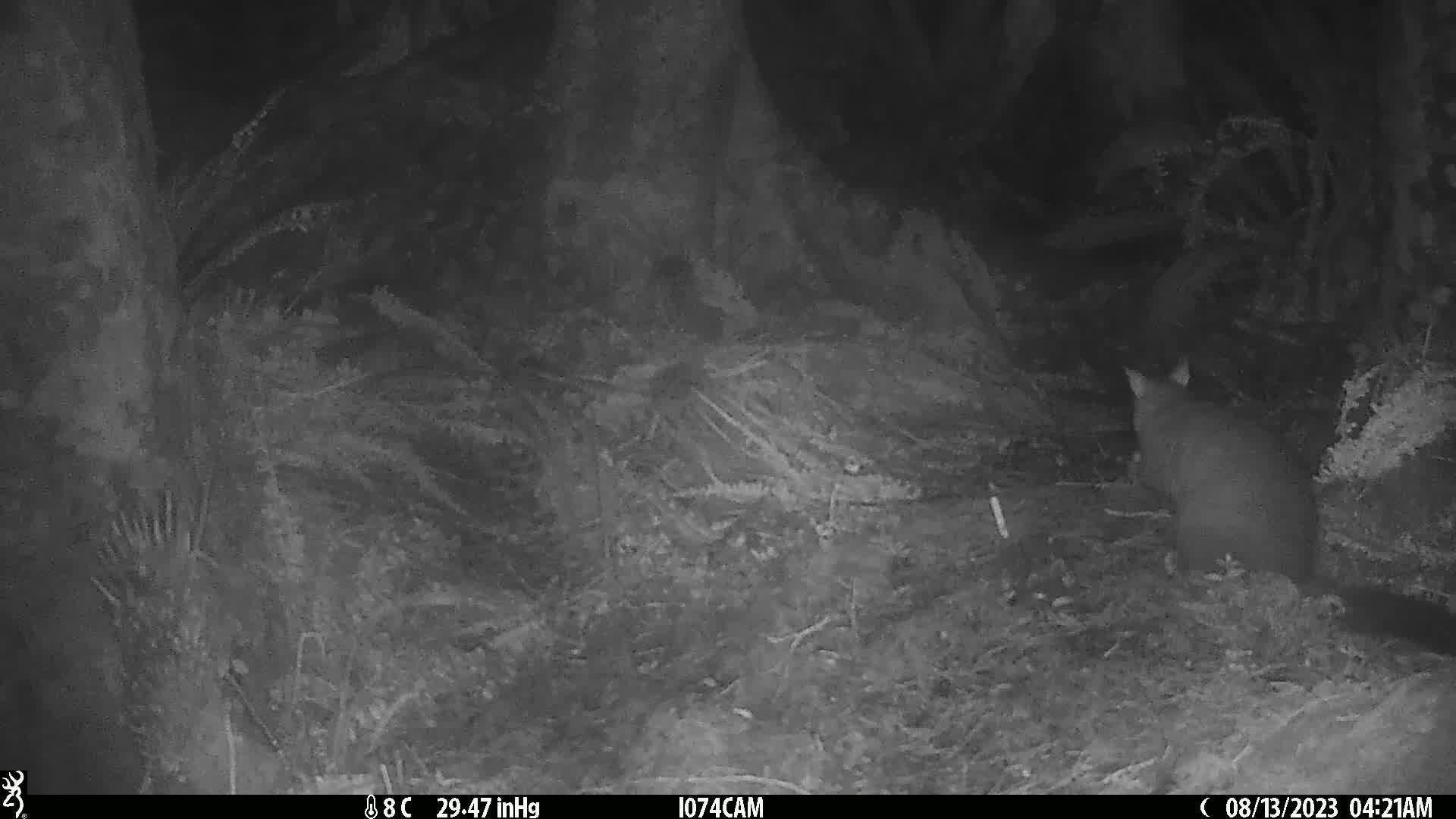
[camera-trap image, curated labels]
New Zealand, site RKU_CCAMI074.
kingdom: Animalia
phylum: Chordata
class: Mammalia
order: Diprotodontia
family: Phalangeridae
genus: Trichosurus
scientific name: Trichosurus vulpecula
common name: common brushtail possum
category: possum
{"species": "possum (common brushtail possum) (Trichosurus vulpecula)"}